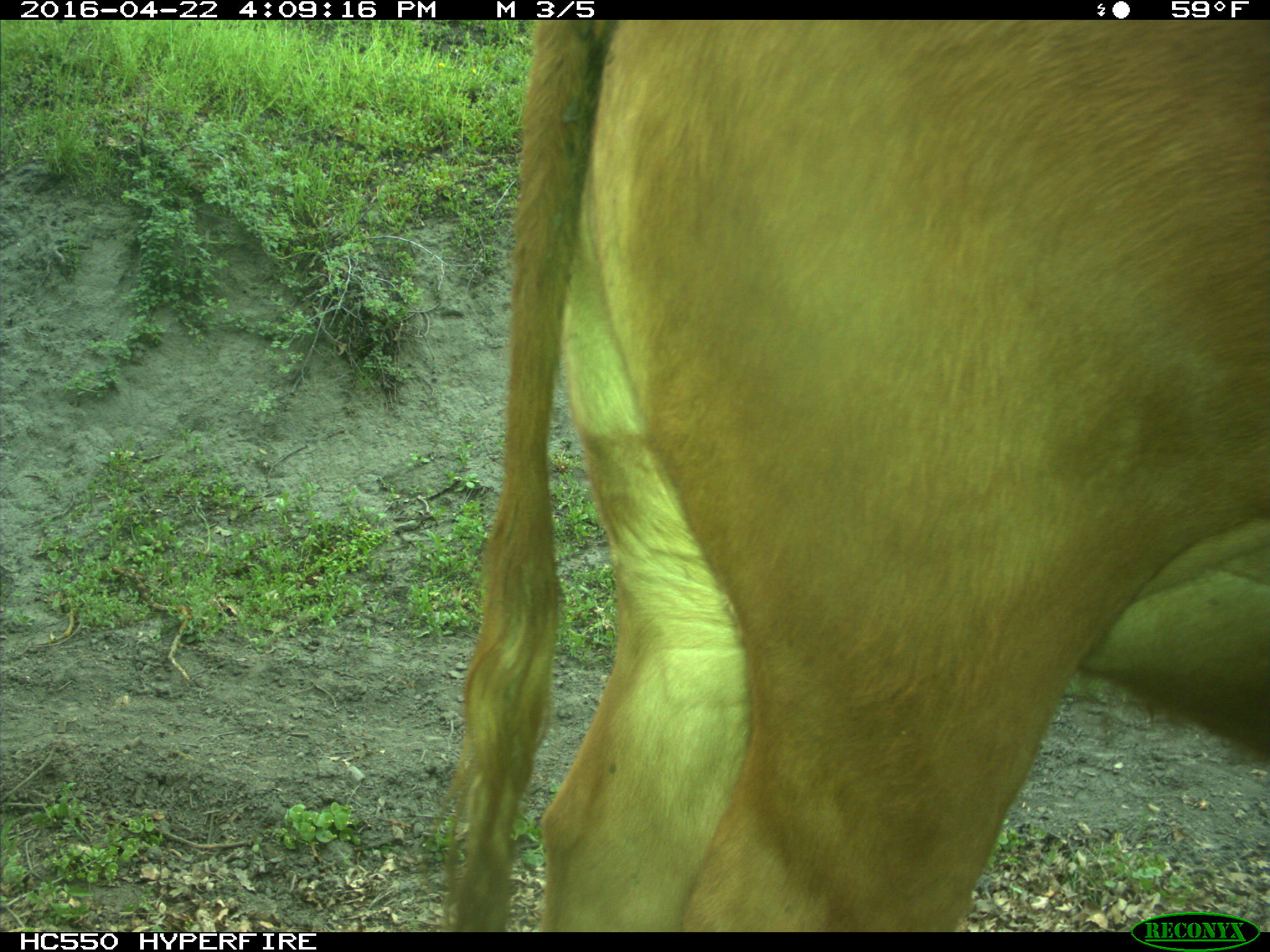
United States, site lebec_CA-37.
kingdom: Animalia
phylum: Chordata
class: Mammalia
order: Artiodactyla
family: Bovidae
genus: Bos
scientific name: Bos taurus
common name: domestic cow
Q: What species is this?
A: Bos taurus (domestic cow).